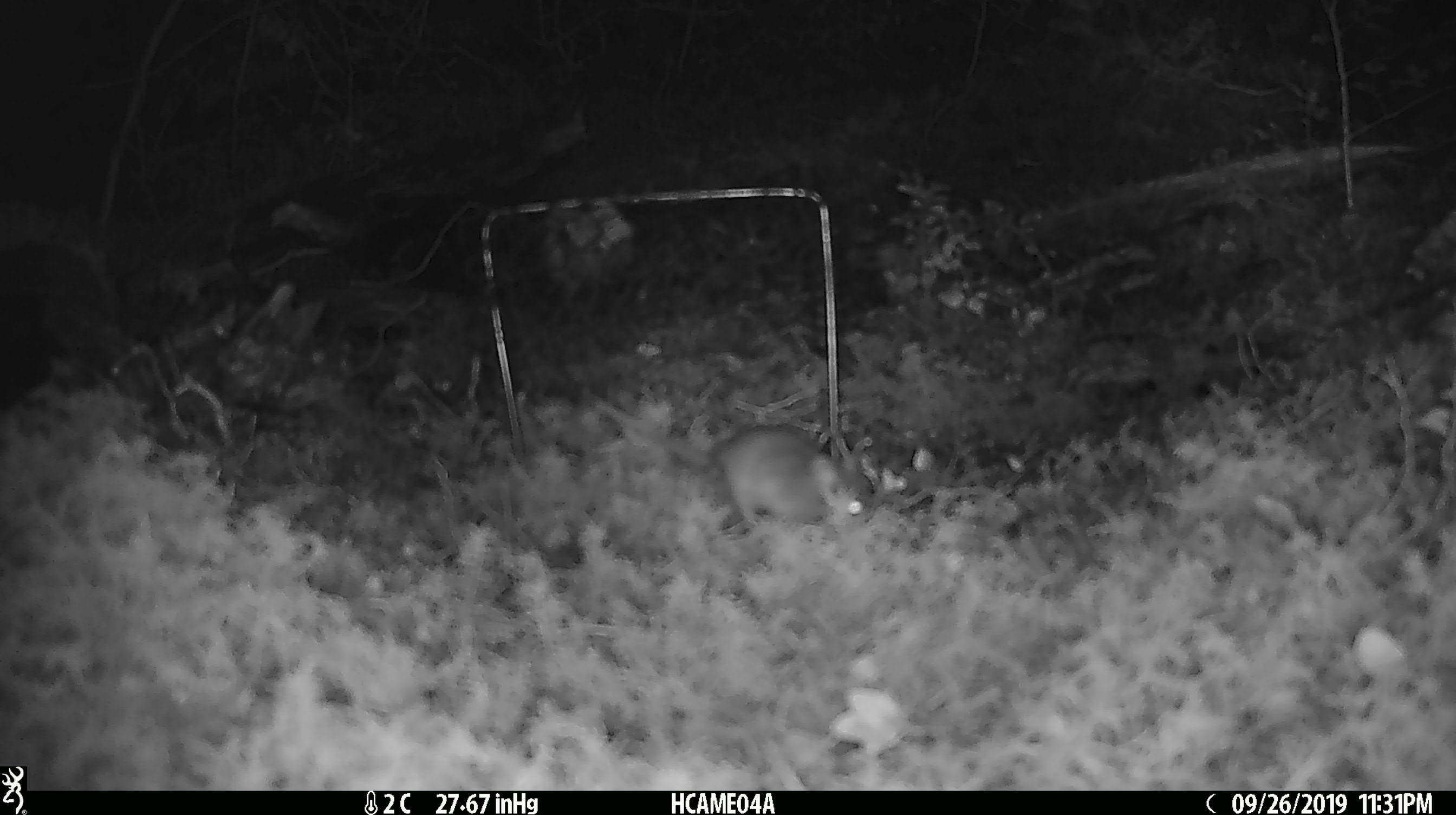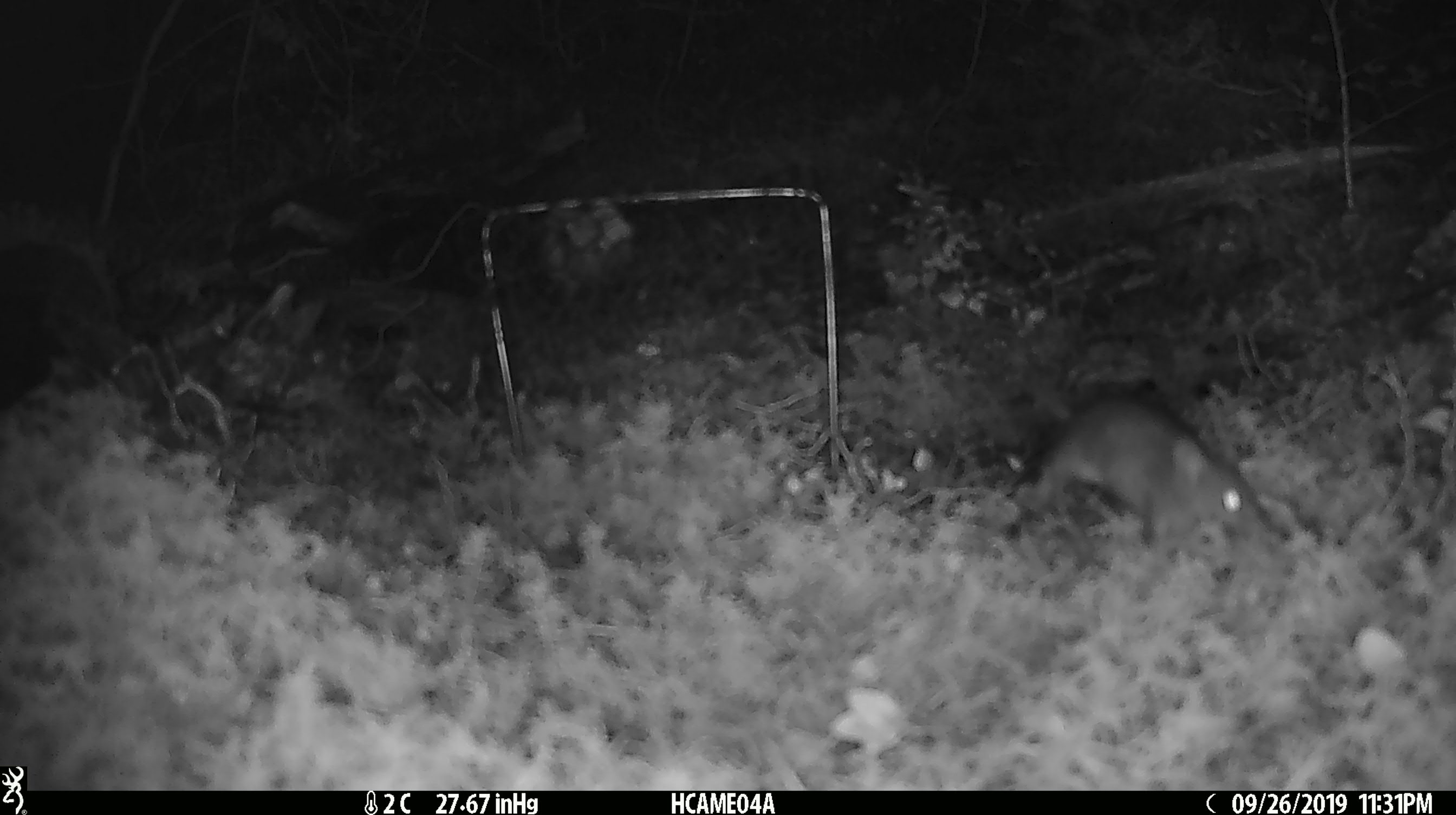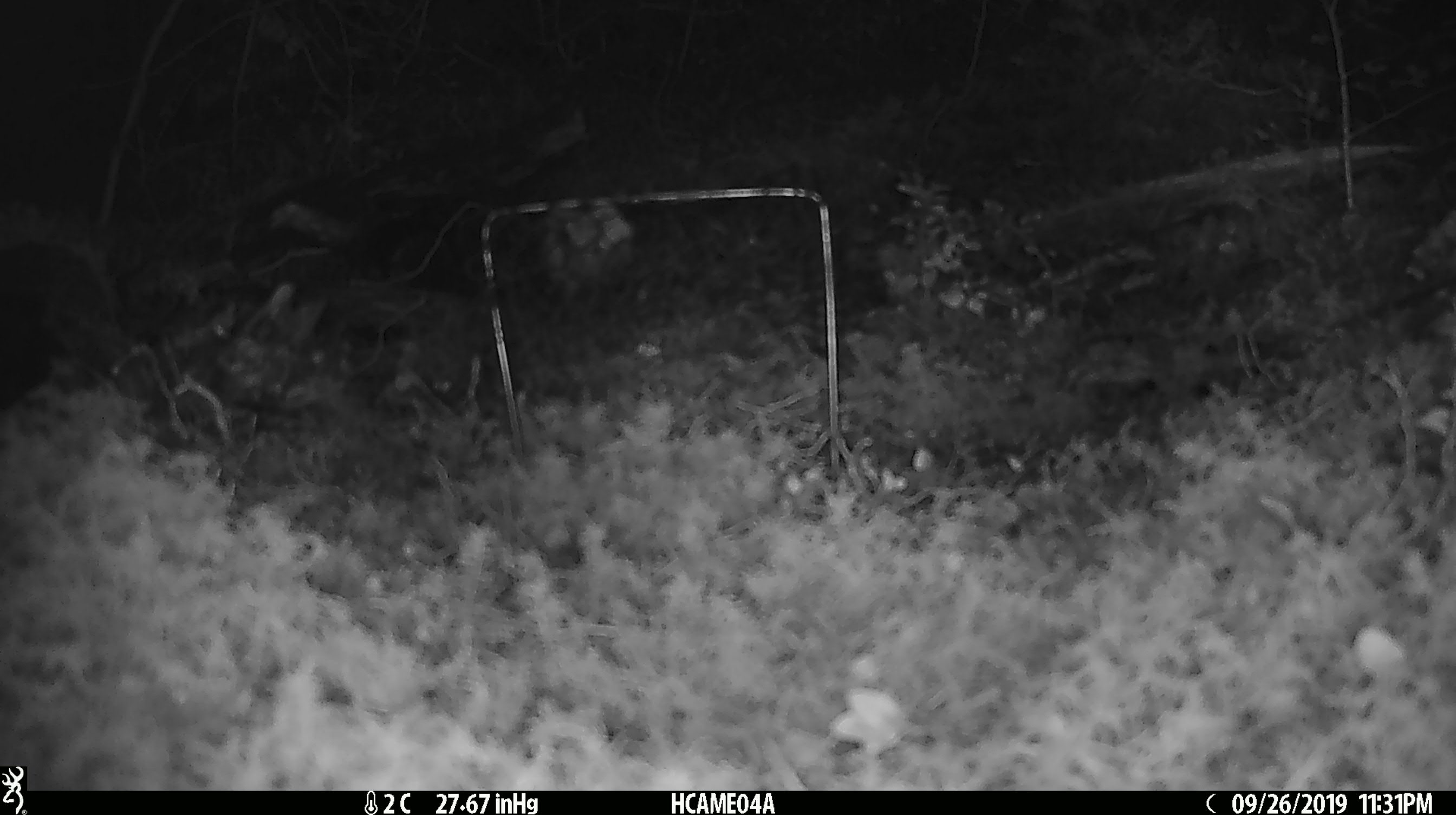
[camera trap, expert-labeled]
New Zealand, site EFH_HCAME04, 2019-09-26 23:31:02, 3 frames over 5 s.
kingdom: Animalia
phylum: Chordata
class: Mammalia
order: Rodentia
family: Muridae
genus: Mus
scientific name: Mus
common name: mouse